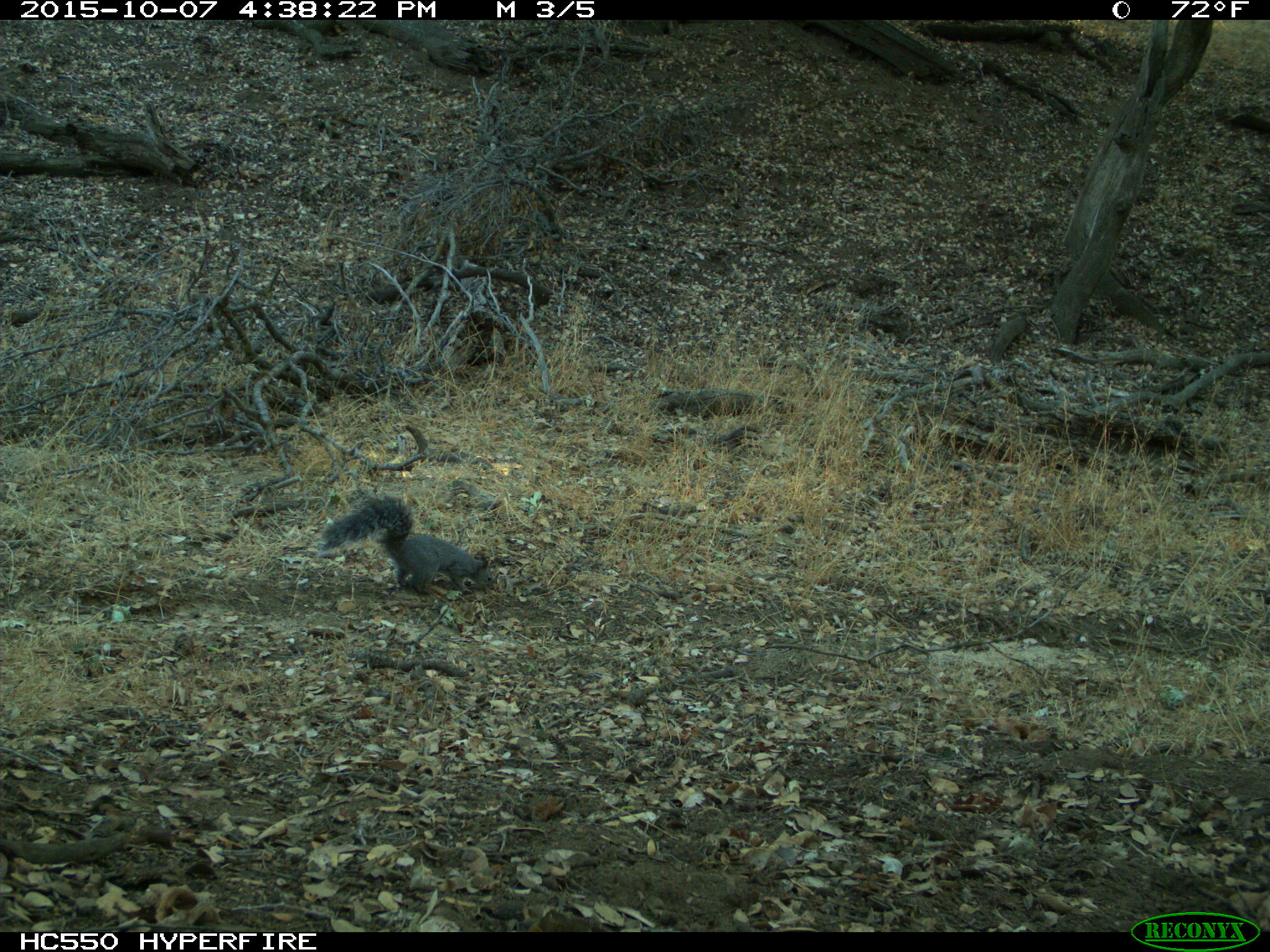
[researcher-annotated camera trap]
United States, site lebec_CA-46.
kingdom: Animalia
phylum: Chordata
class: Mammalia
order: Rodentia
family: Sciuridae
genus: Sciurus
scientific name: Sciurus carolinensis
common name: eastern gray squirrel